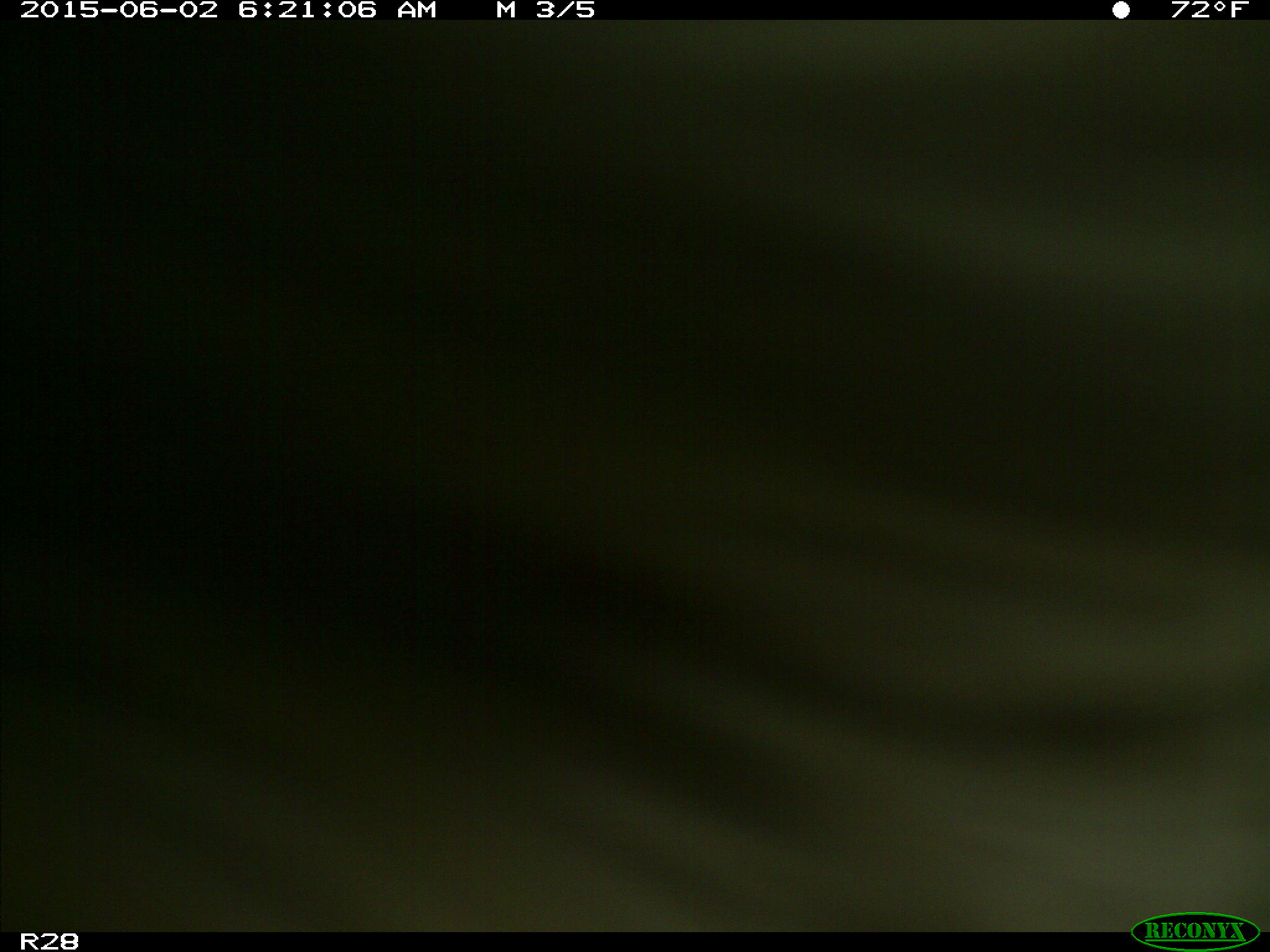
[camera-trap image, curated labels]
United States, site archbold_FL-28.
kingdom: Animalia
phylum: Chordata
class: Mammalia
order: Artiodactyla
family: Bovidae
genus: Bos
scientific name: Bos taurus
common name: domestic cow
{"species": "Bos taurus (domestic cow)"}